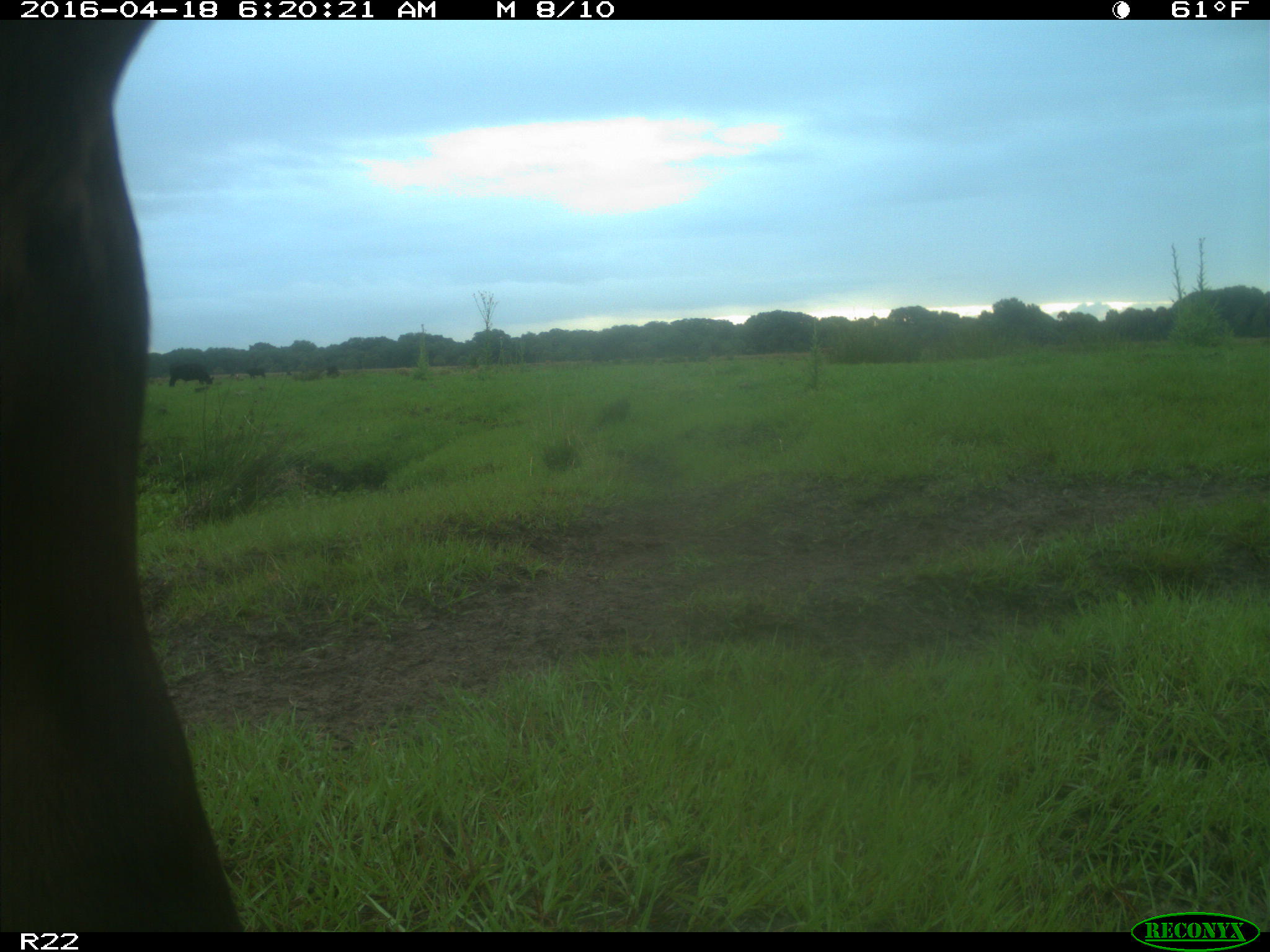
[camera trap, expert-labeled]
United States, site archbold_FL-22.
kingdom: Animalia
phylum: Chordata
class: Mammalia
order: Artiodactyla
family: Bovidae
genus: Bos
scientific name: Bos taurus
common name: domestic cow